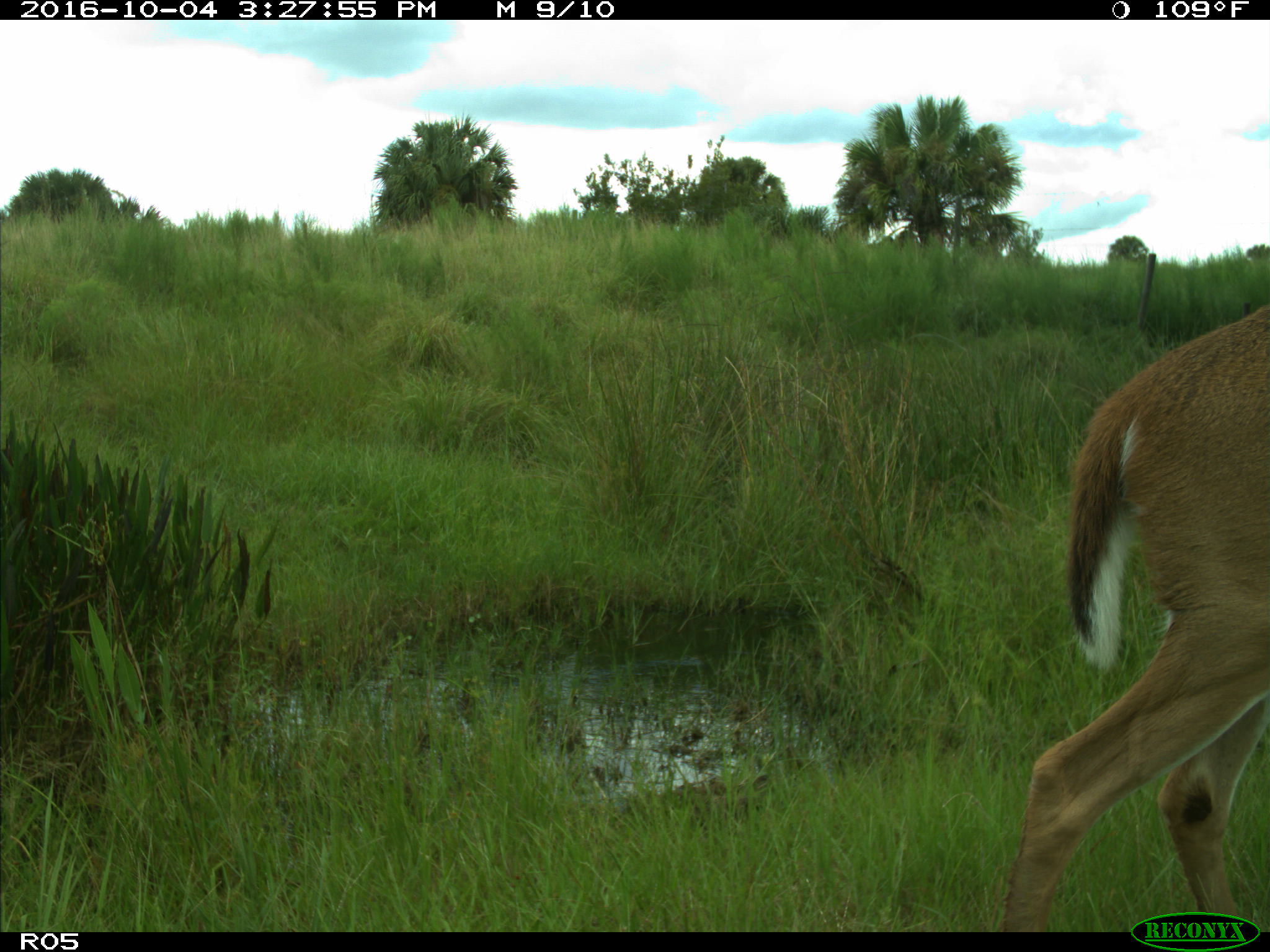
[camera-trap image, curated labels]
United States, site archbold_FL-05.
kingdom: Animalia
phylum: Chordata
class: Mammalia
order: Artiodactyla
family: Cervidae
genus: Odocoileus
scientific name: Odocoileus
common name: deer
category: unidentified deer